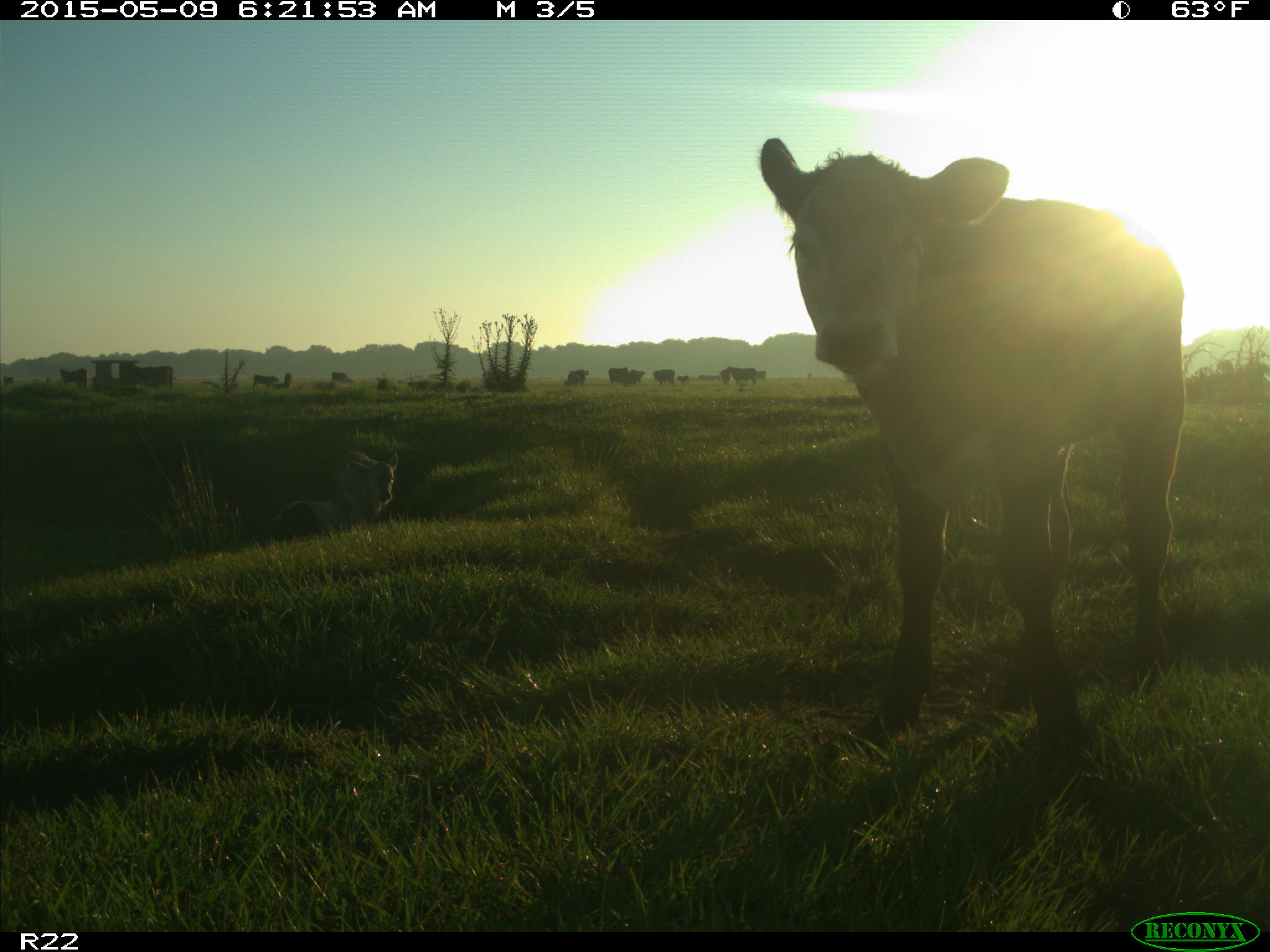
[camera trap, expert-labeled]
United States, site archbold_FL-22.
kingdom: Animalia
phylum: Chordata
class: Mammalia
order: Artiodactyla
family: Bovidae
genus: Bos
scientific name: Bos taurus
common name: domestic cow